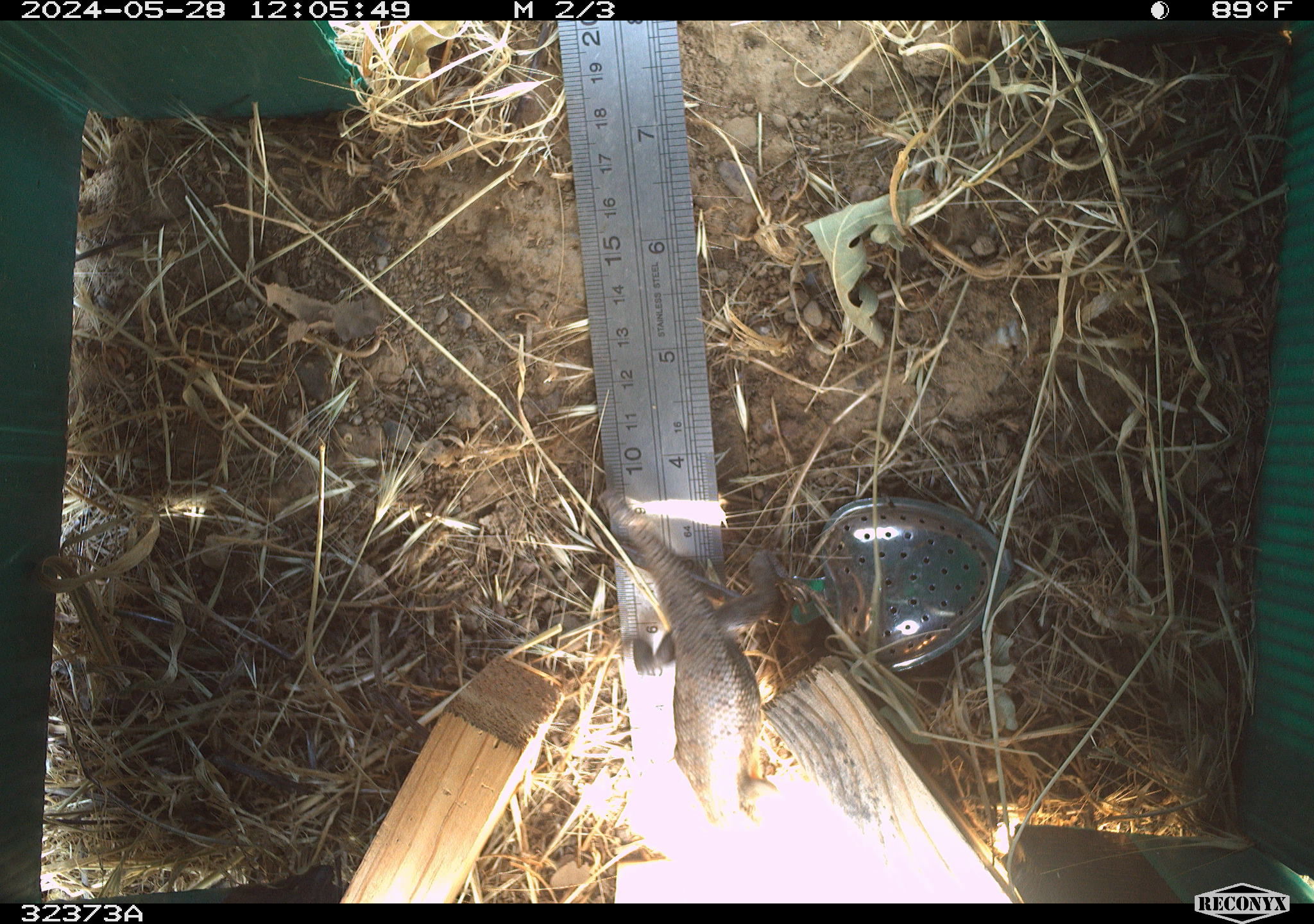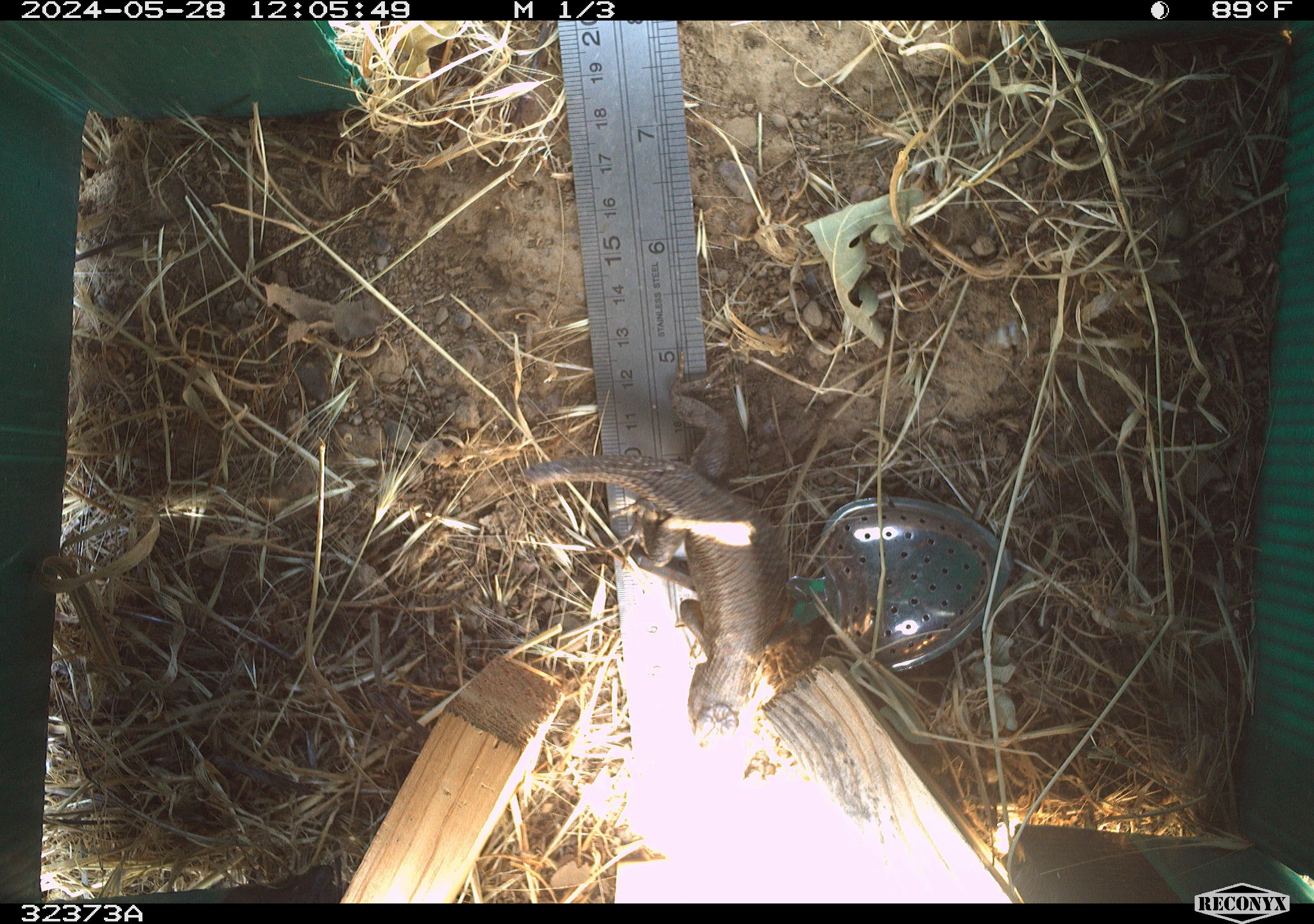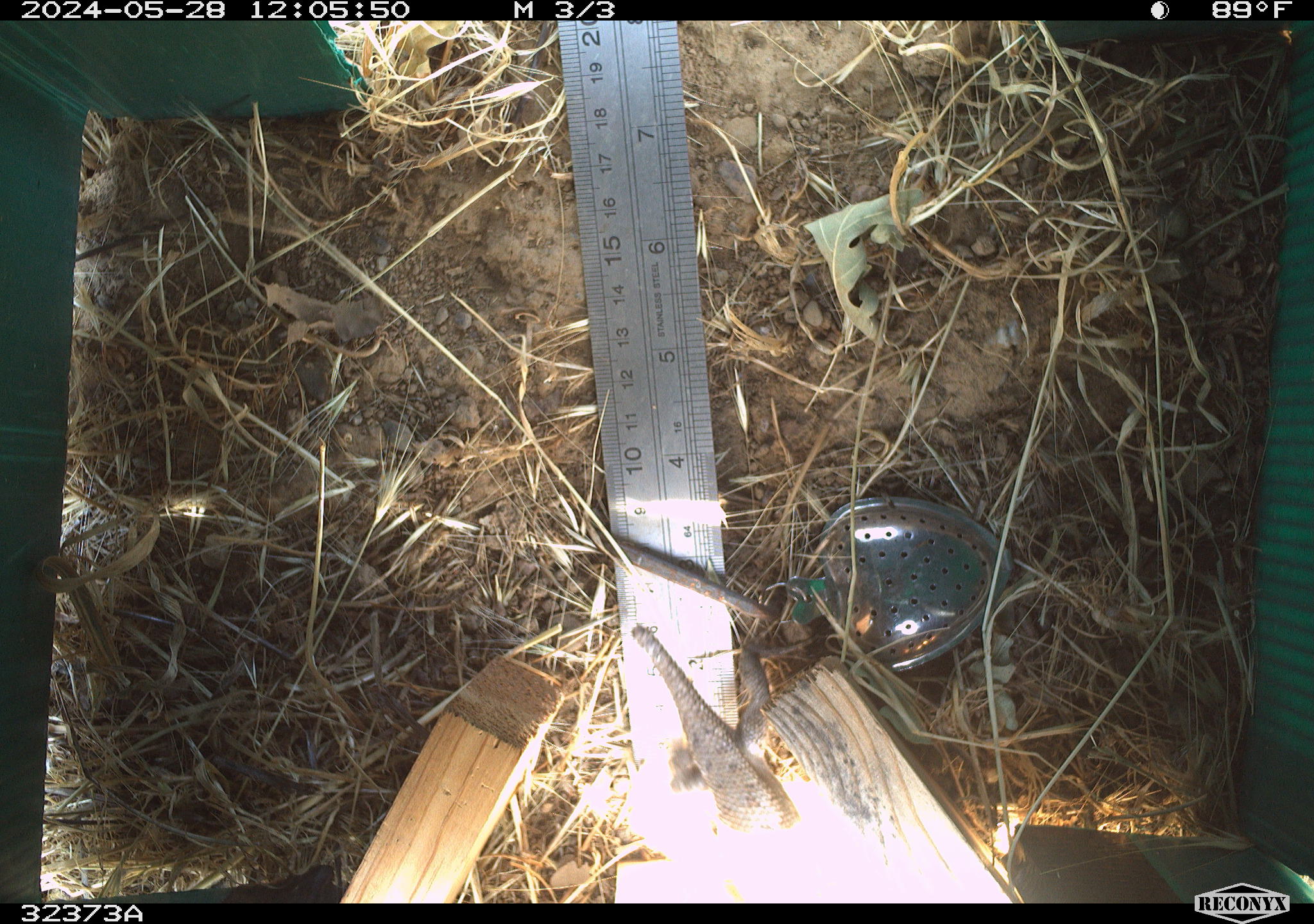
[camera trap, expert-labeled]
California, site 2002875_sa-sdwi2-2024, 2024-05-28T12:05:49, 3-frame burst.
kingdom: Animalia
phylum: Chordata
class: Reptilia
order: Squamata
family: Phrynosomatidae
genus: Sceloporus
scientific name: Sceloporus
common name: spiny lizards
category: sceloporus species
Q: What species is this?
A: Sceloporus species (spiny lizards) (Sceloporus).